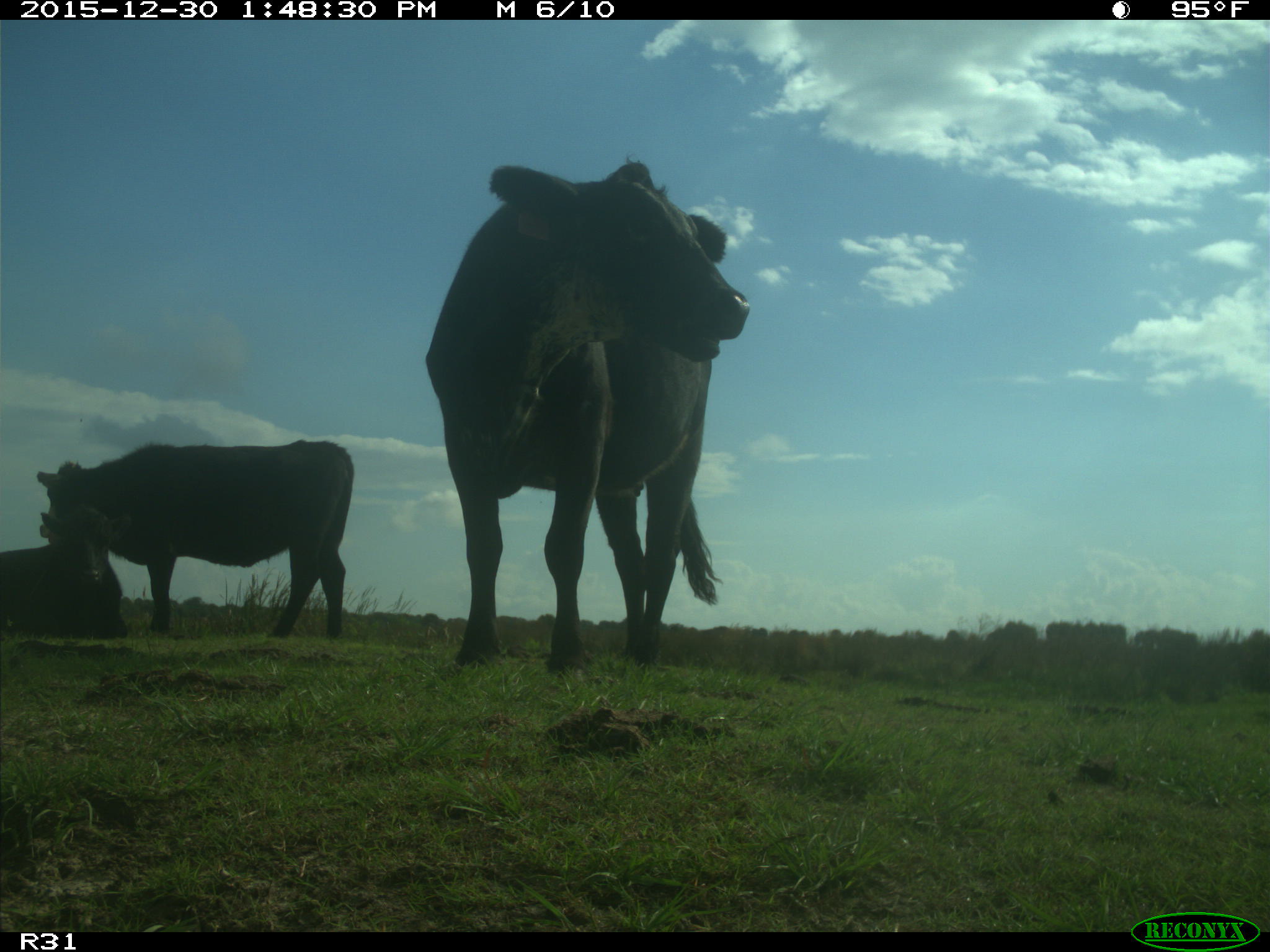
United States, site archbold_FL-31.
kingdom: Animalia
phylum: Chordata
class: Mammalia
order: Artiodactyla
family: Bovidae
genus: Bos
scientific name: Bos taurus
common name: domestic cow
Bos taurus (domestic cow).